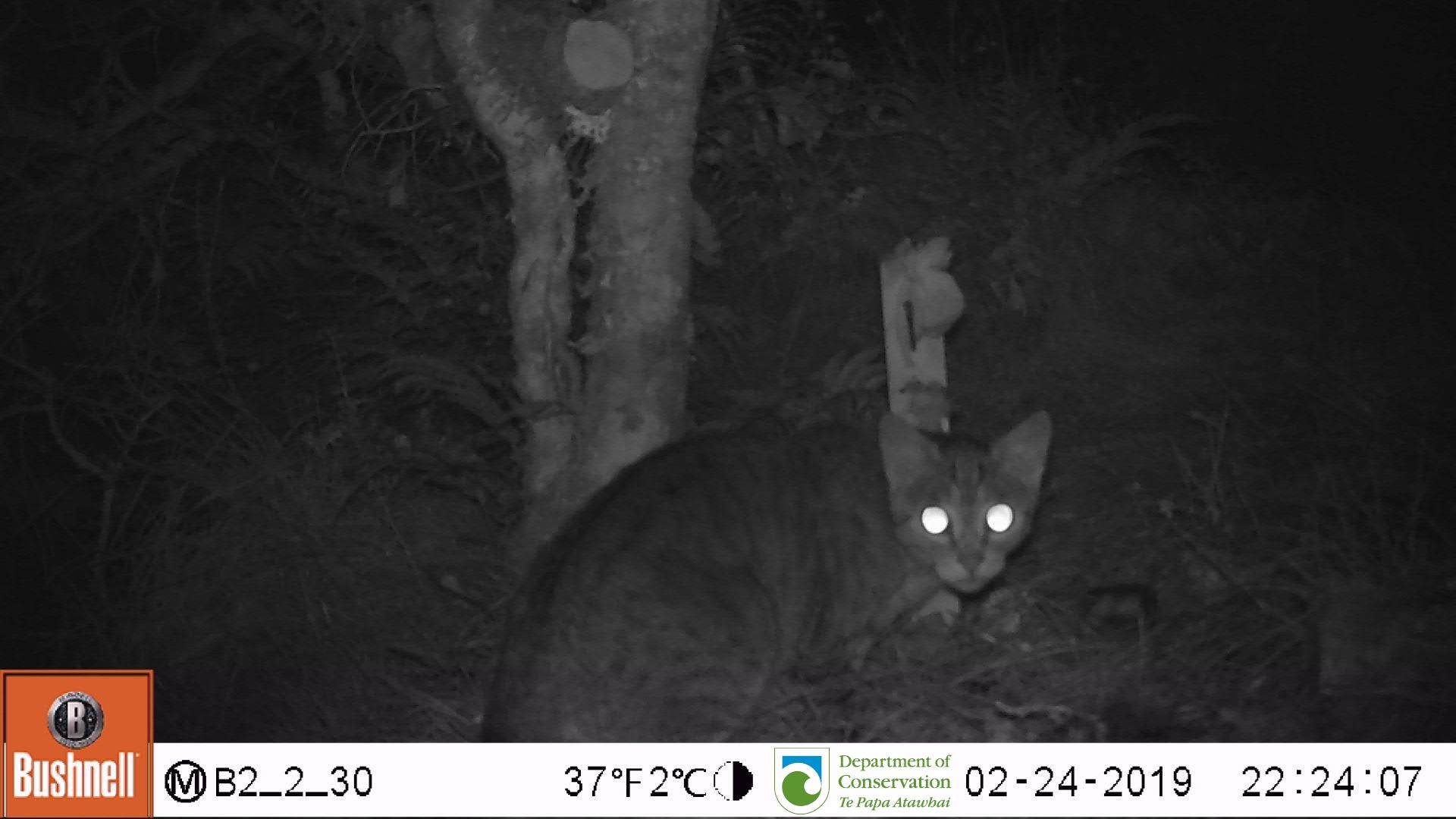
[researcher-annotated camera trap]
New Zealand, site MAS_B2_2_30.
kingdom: Animalia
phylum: Chordata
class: Mammalia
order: Carnivora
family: Felidae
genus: Felis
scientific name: Felis catus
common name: domestic cat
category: cat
Cat (domestic cat) (Felis catus).